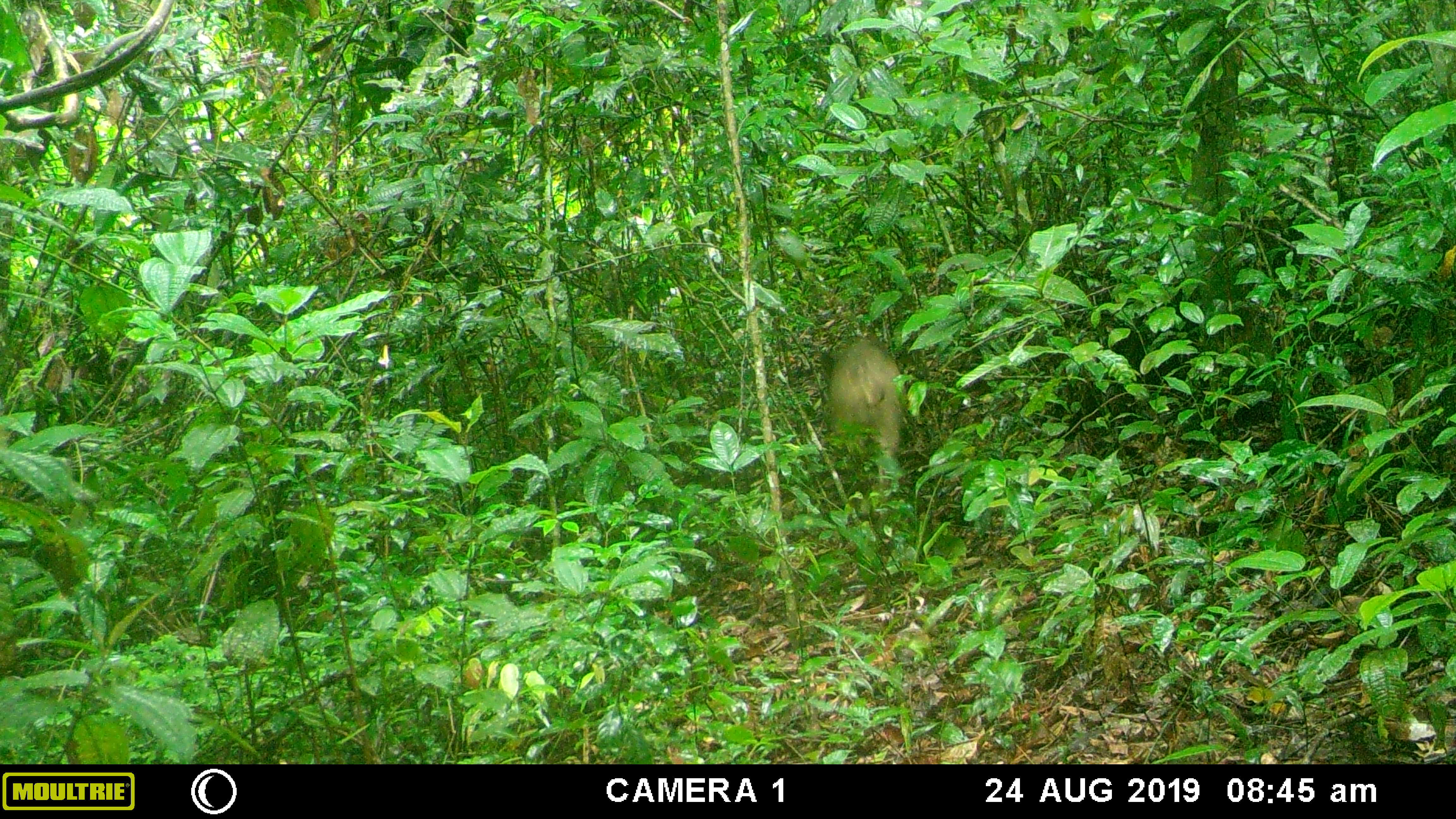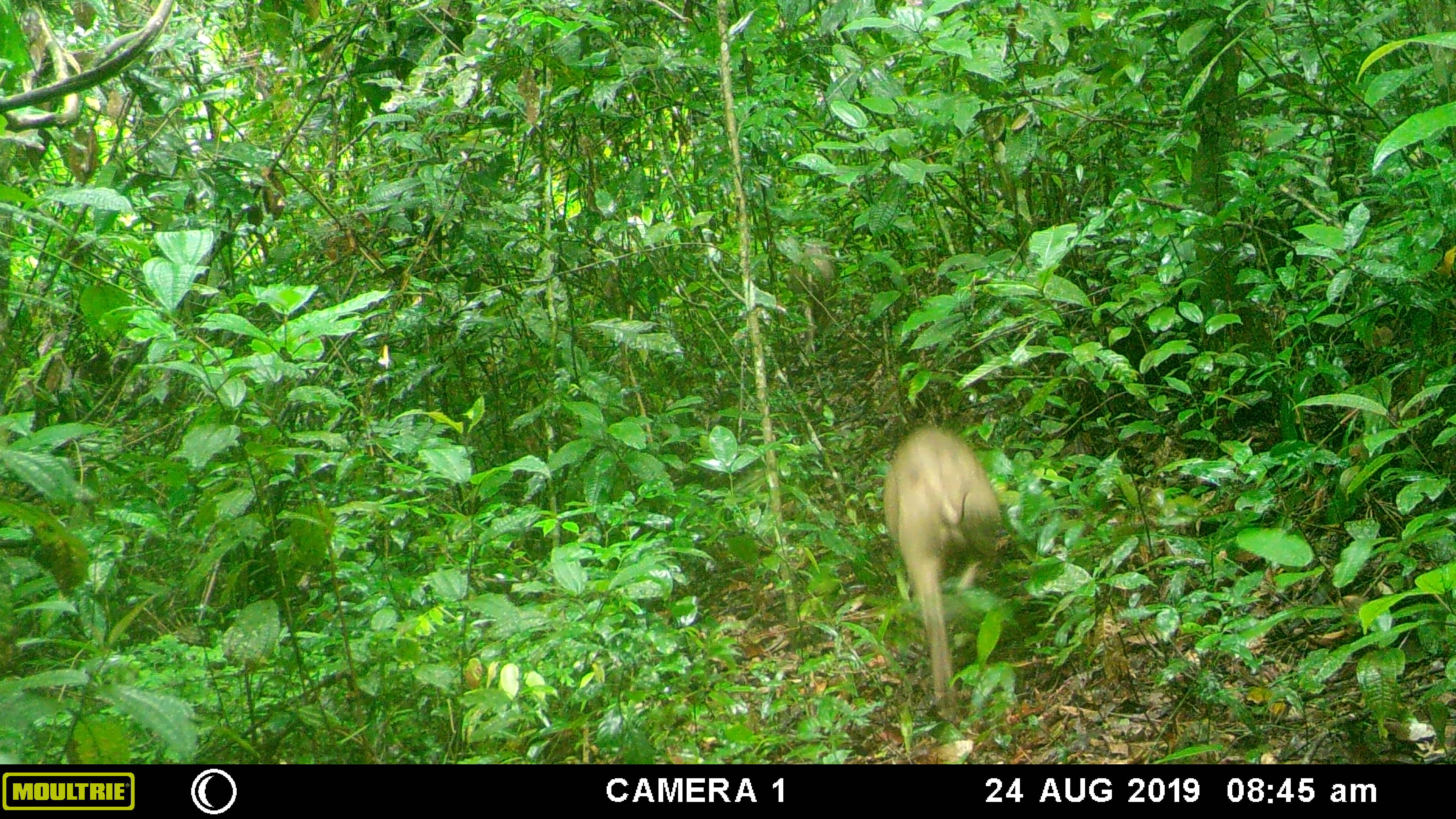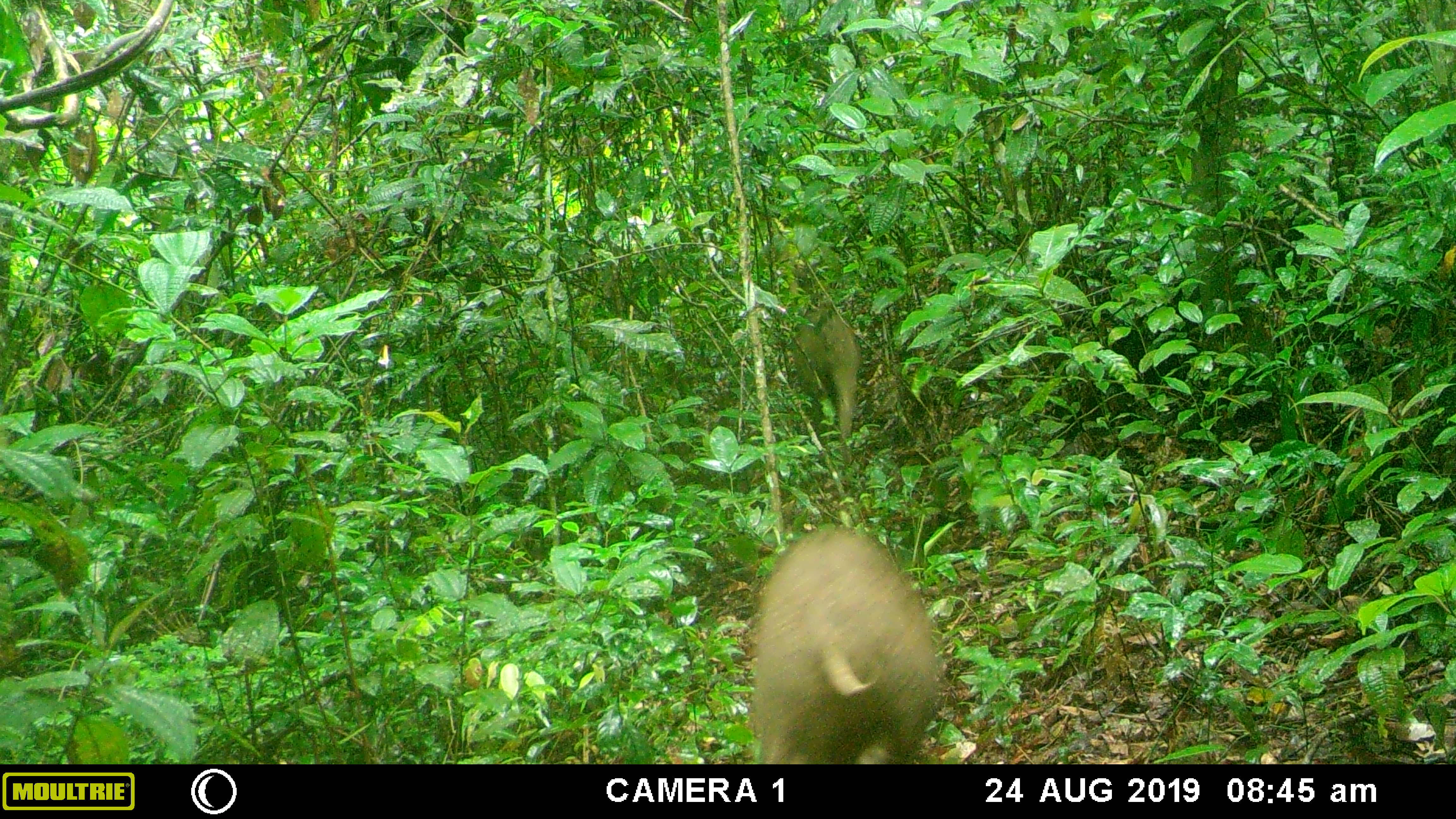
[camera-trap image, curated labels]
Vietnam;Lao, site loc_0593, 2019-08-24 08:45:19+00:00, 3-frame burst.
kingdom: Animalia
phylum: Chordata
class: Mammalia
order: Artiodactyla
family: Suidae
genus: Sus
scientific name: Sus scrofa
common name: eurasian wild pig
Eurasian wild pig (Sus scrofa). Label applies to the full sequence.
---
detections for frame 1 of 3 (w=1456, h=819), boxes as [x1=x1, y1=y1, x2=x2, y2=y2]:
eurasian wild pig: [x1=820, y1=332, x2=909, y2=493]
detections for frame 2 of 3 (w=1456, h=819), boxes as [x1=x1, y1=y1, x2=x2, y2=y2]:
eurasian wild pig: [x1=883, y1=421, x2=1013, y2=723]; [x1=786, y1=239, x2=837, y2=352]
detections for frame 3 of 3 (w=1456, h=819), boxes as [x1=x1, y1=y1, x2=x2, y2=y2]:
eurasian wild pig: [x1=749, y1=524, x2=948, y2=764]; [x1=791, y1=298, x2=861, y2=467]